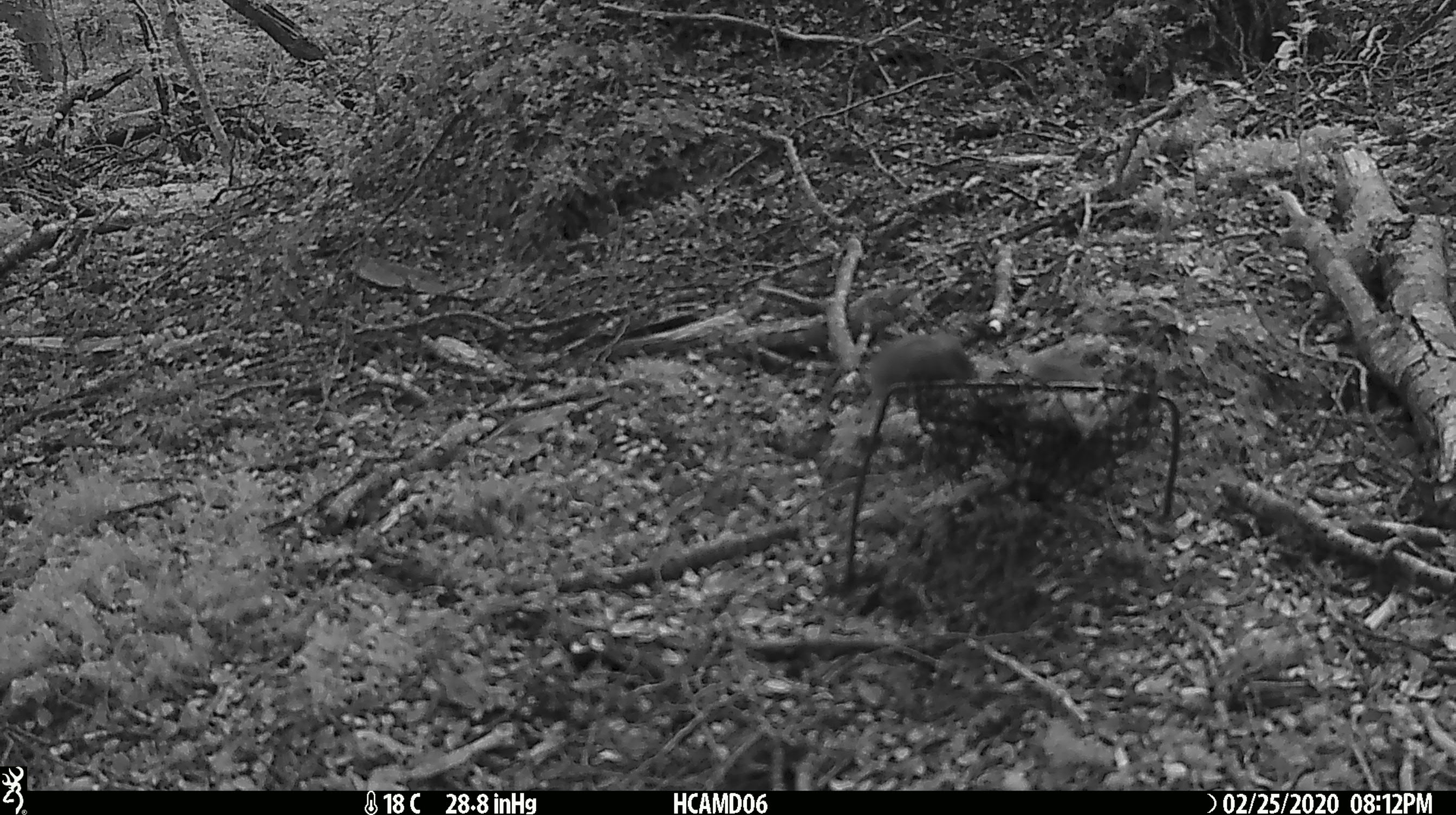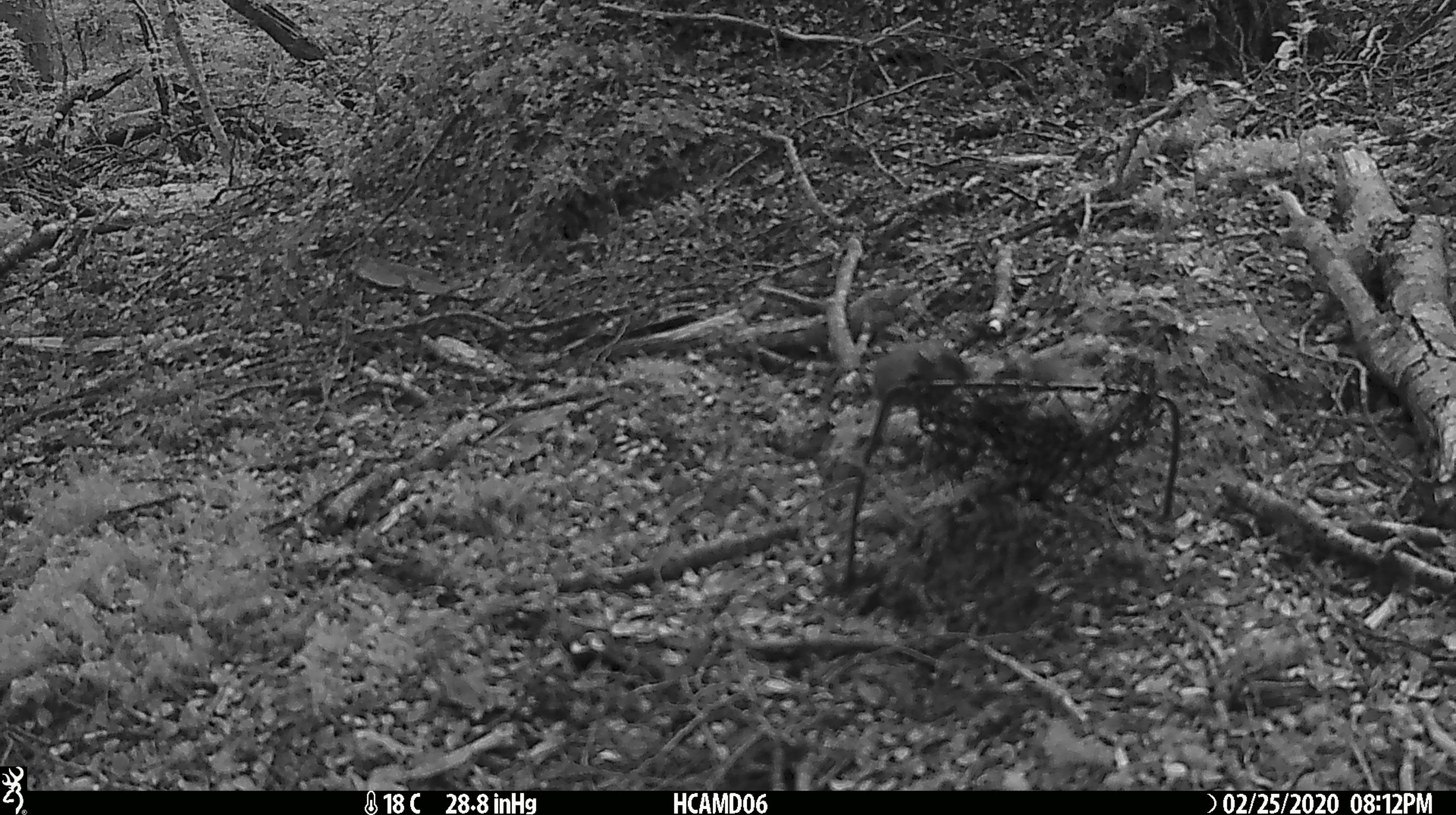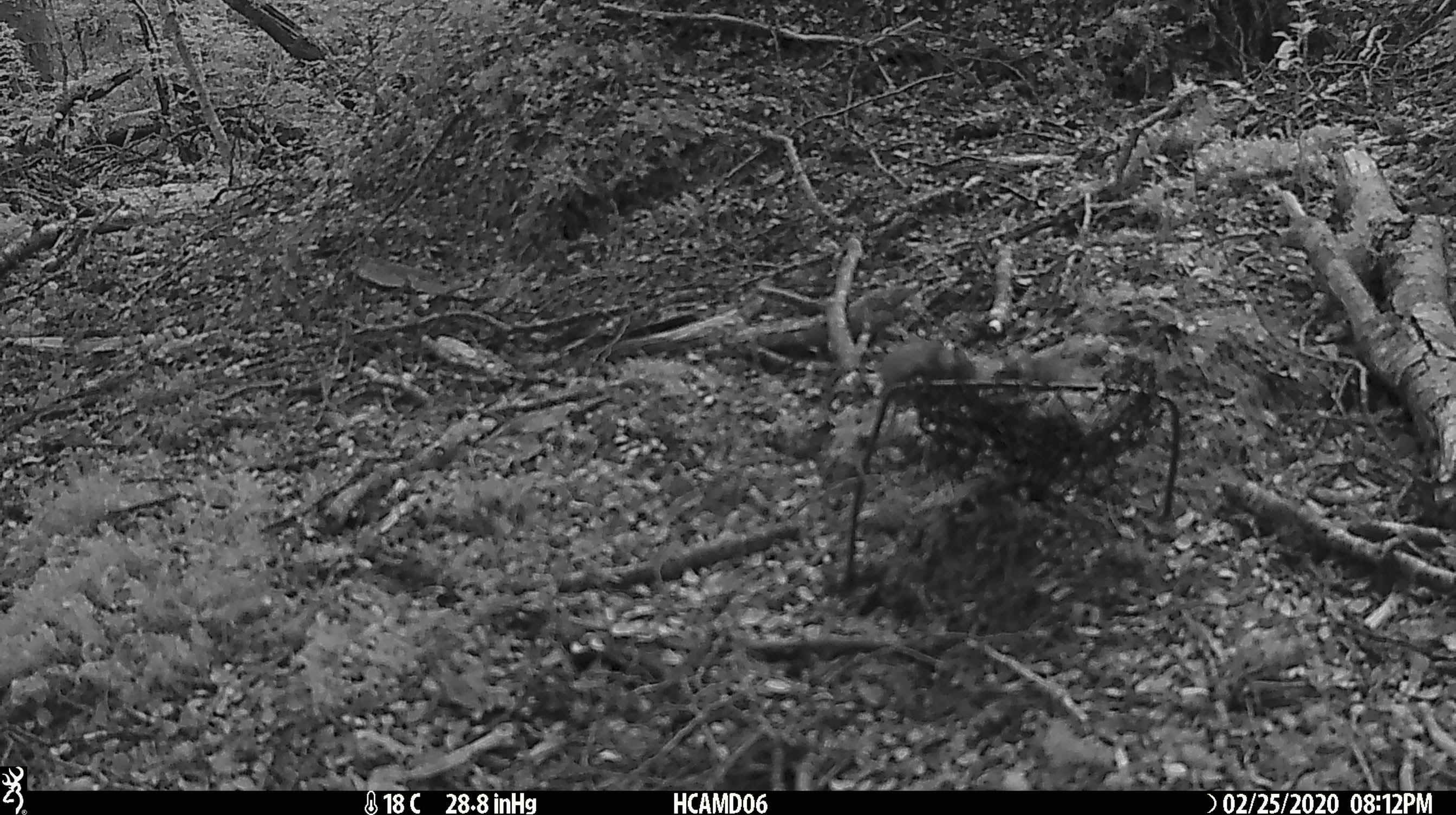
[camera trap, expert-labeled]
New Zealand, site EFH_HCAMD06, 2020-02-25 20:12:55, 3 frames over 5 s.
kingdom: Animalia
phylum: Chordata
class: Mammalia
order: Rodentia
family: Muridae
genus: Mus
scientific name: Mus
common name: mouse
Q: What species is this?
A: Mouse (Mus).